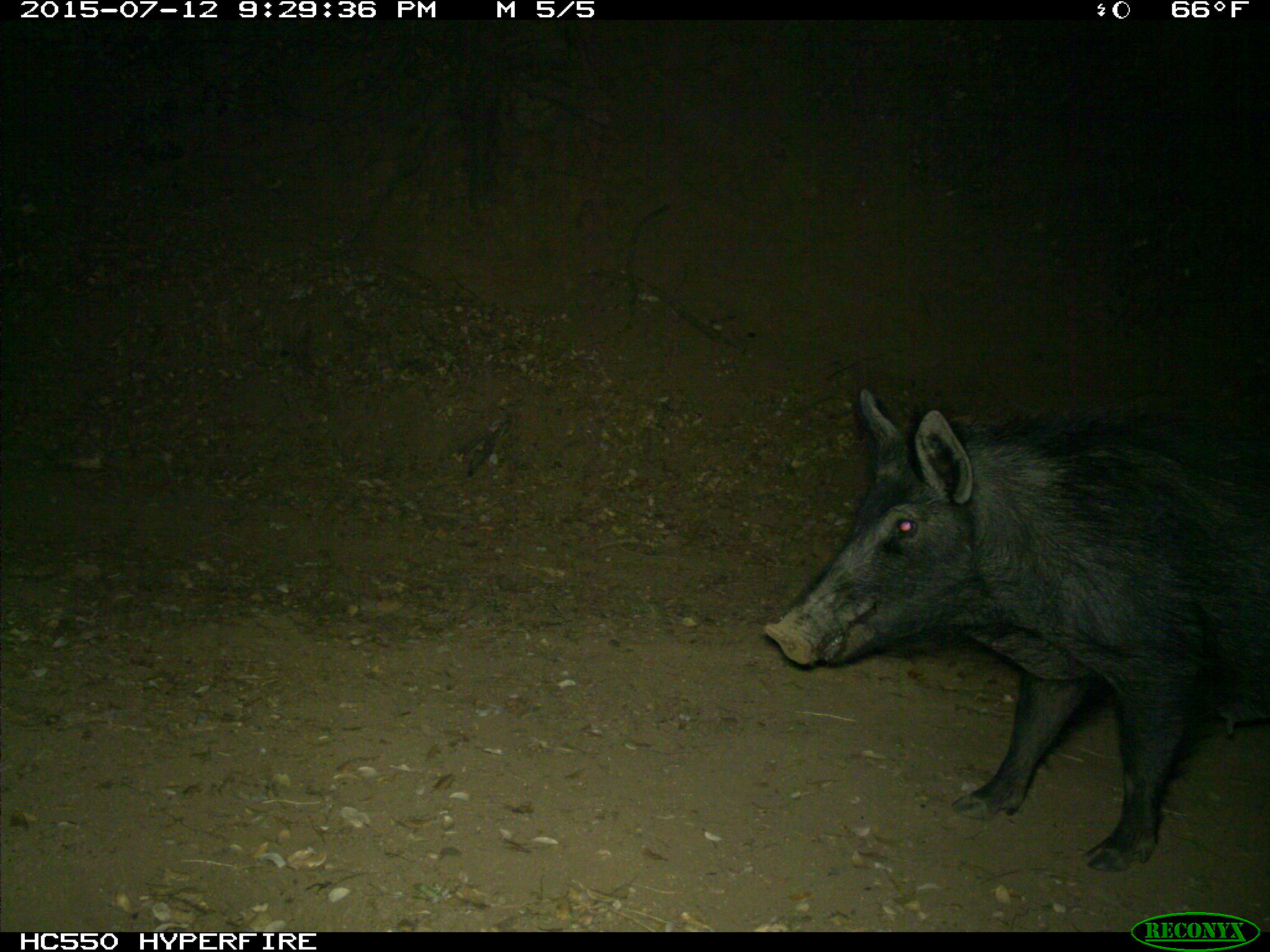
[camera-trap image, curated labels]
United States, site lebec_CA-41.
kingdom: Animalia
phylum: Chordata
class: Mammalia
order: Artiodactyla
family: Suidae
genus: Sus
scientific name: Sus scrofa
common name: wild boar